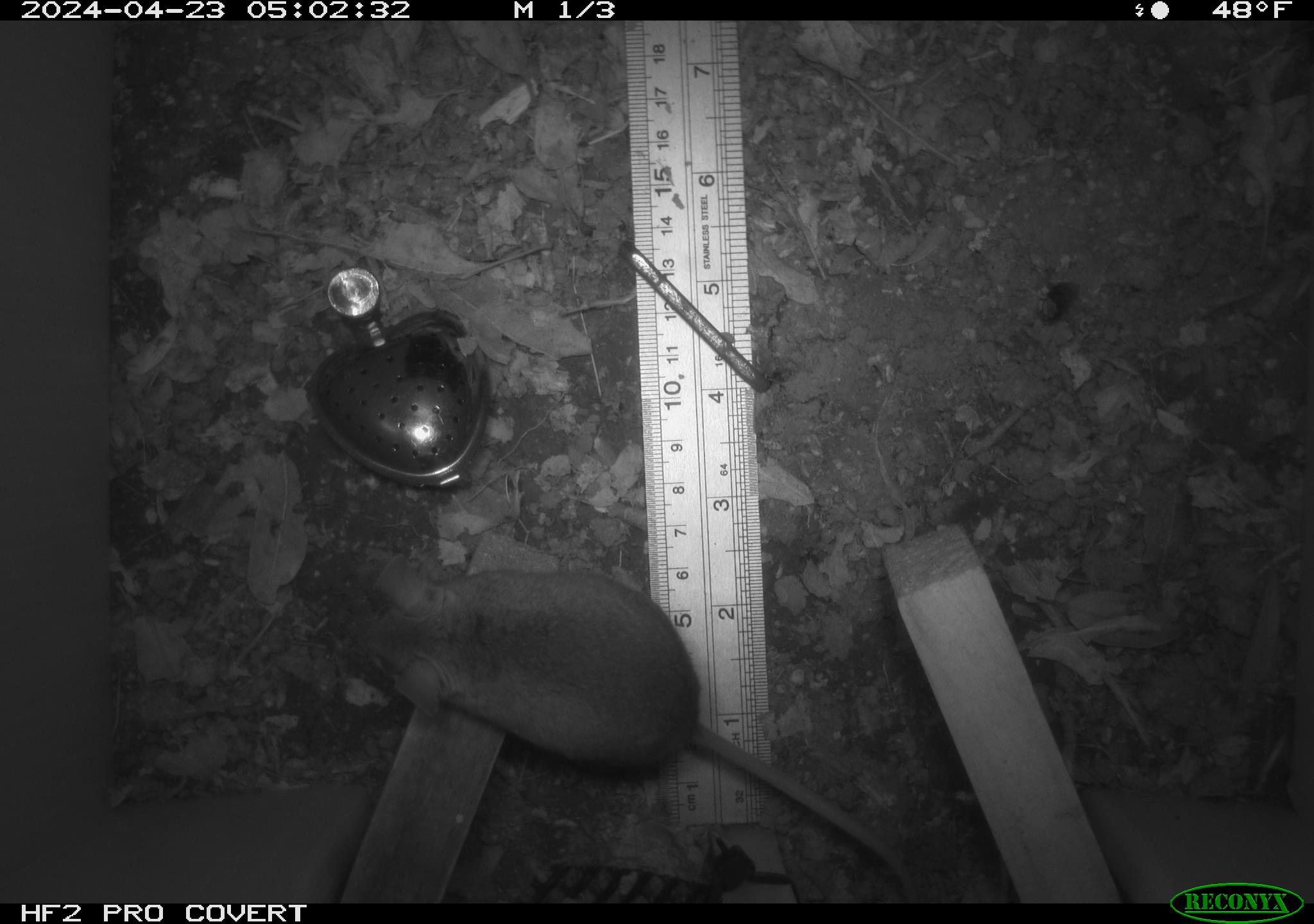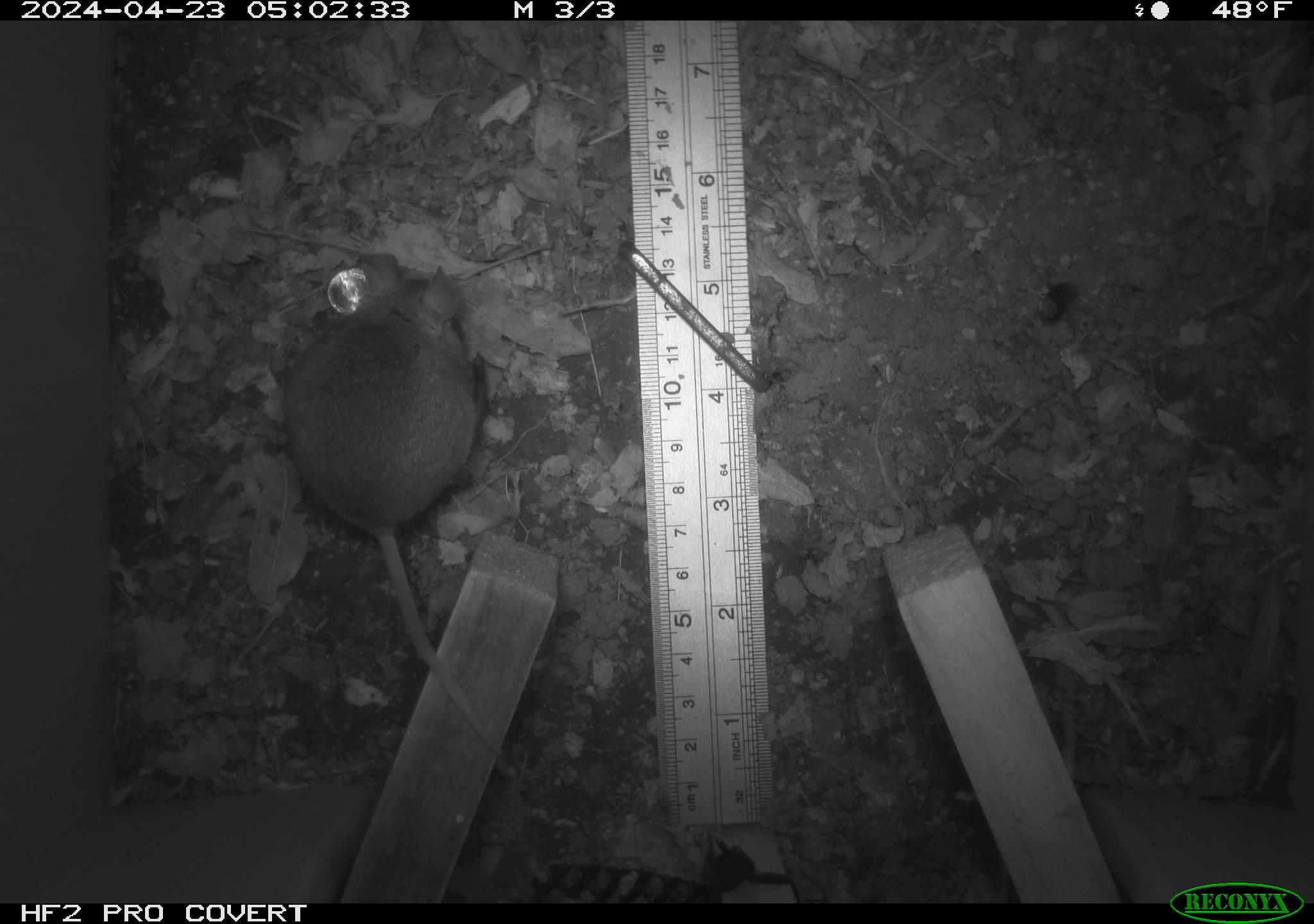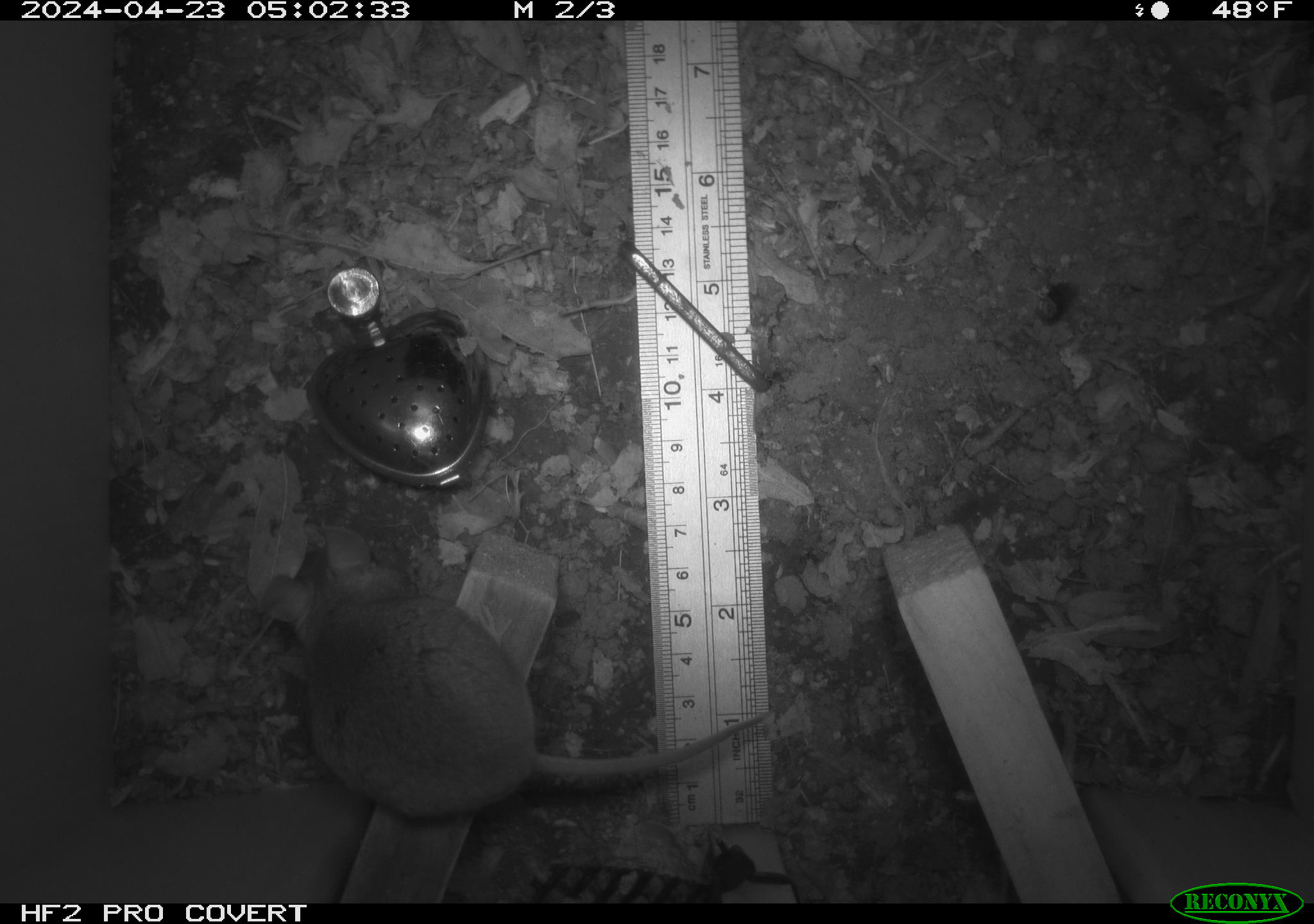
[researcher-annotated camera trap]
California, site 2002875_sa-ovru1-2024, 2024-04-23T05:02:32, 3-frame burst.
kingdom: Animalia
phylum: Chordata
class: Mammalia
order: Rodentia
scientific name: Rodentia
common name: rodent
Rodent (Rodentia).